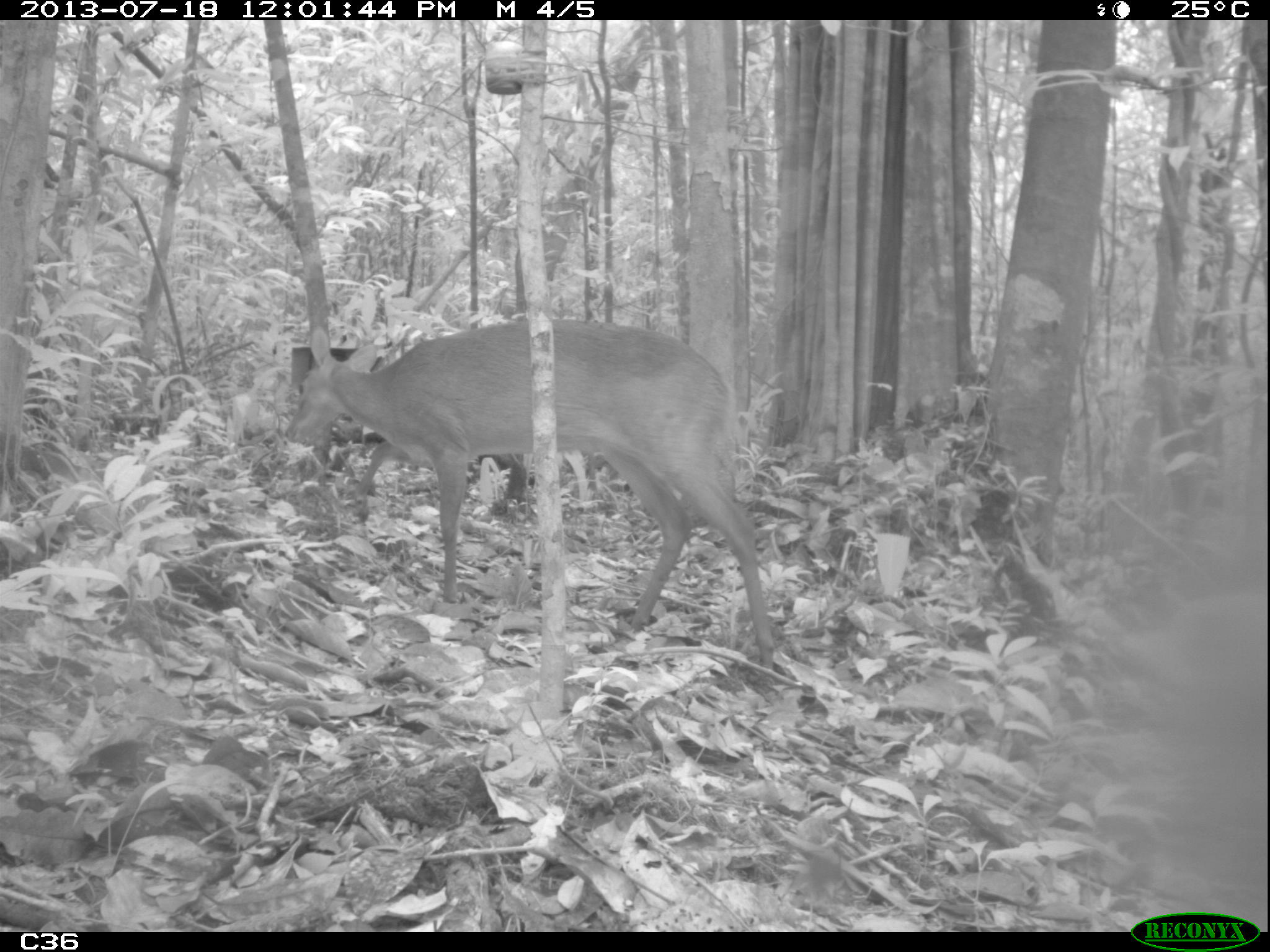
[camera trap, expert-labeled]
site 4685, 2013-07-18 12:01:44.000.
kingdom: Animalia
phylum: Chordata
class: Mammalia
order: Artiodactyla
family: Cervidae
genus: Mazama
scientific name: Mazama gouazoubira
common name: gray brocket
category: mazama gouazaoubira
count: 1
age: adult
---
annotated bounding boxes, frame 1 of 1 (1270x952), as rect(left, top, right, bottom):
mazama gouazaoubira: rect(281, 315, 775, 666)